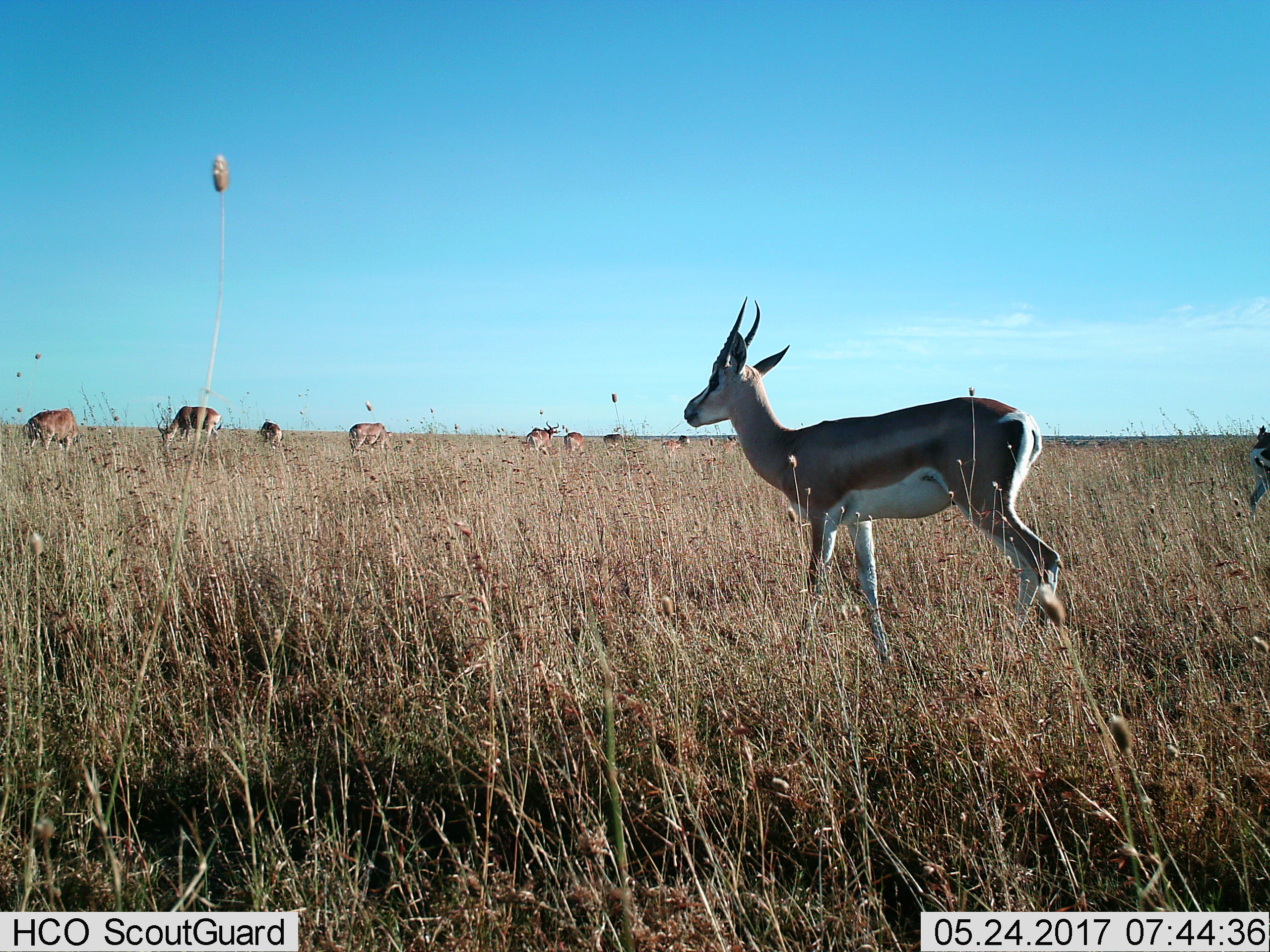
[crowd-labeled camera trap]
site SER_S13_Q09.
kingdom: Animalia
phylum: Chordata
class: Mammalia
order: Artiodactyla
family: Bovidae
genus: Eudorcas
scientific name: Eudorcas thomsonii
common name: thomson's gazelle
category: gazellethomsons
Gazellethomsons (thomson's gazelle) (Eudorcas thomsonii), count 10. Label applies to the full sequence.